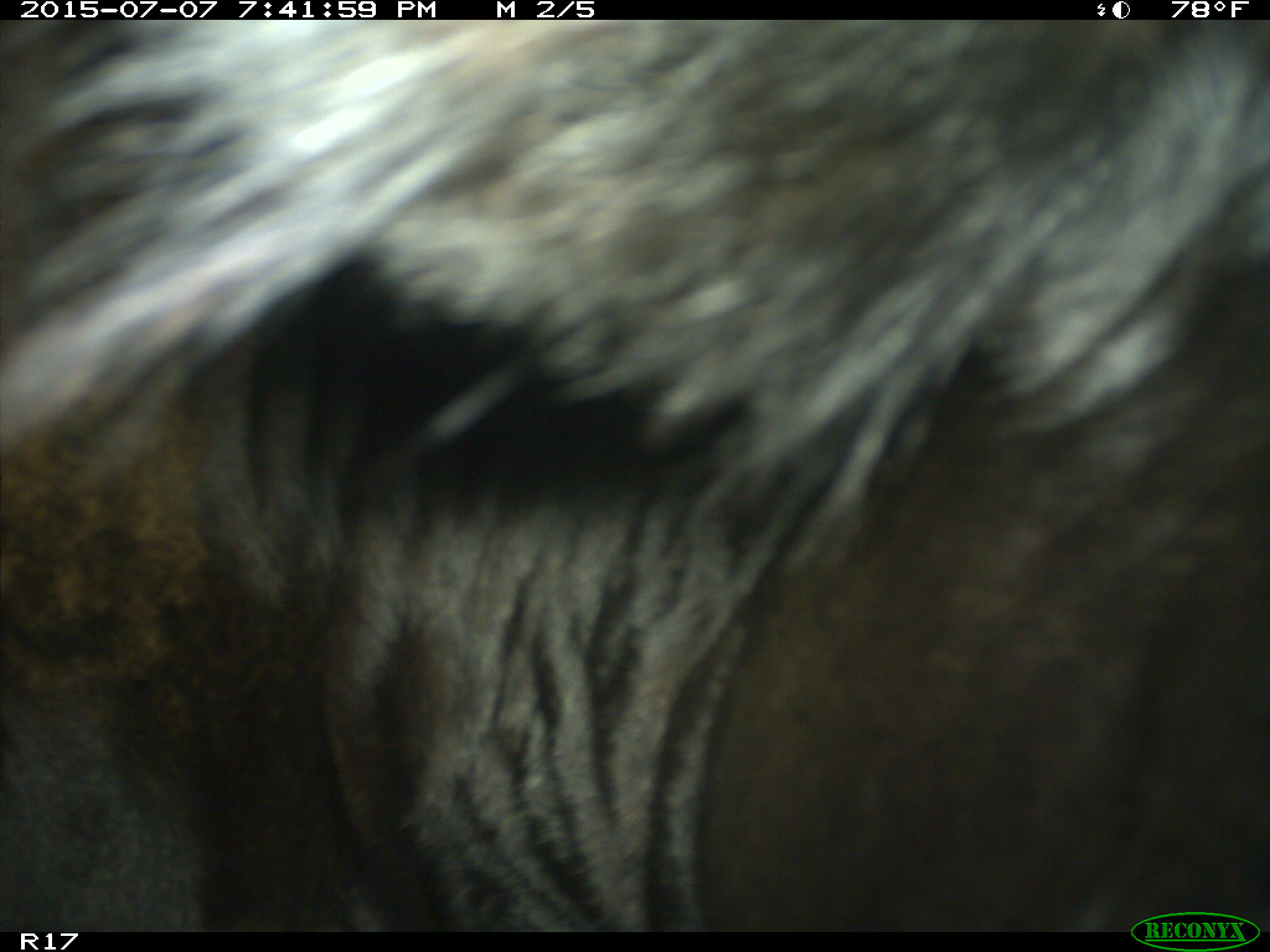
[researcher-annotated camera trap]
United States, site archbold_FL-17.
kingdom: Animalia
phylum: Chordata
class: Mammalia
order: Artiodactyla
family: Bovidae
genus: Bos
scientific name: Bos taurus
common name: domestic cow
Bos taurus (domestic cow).